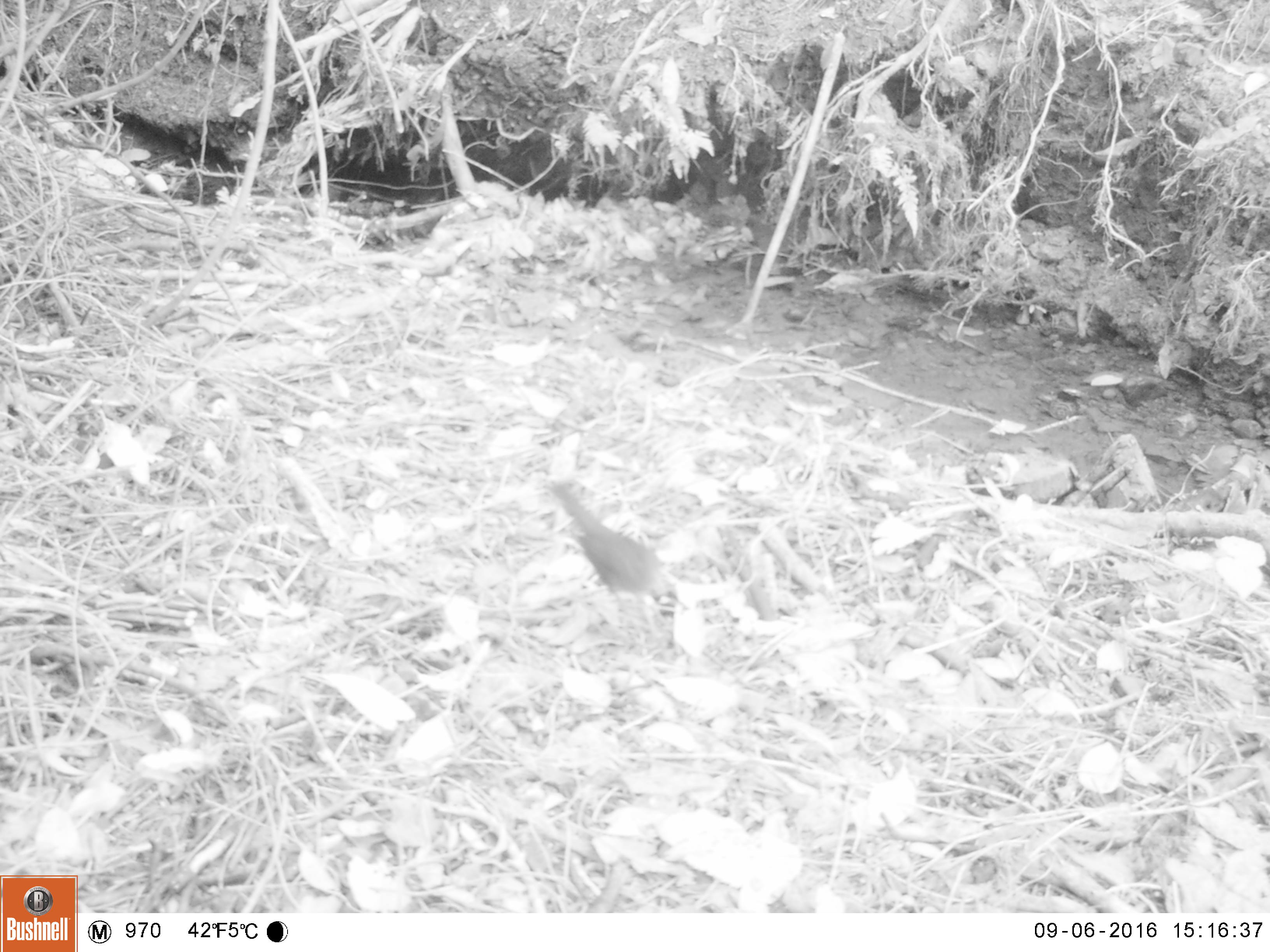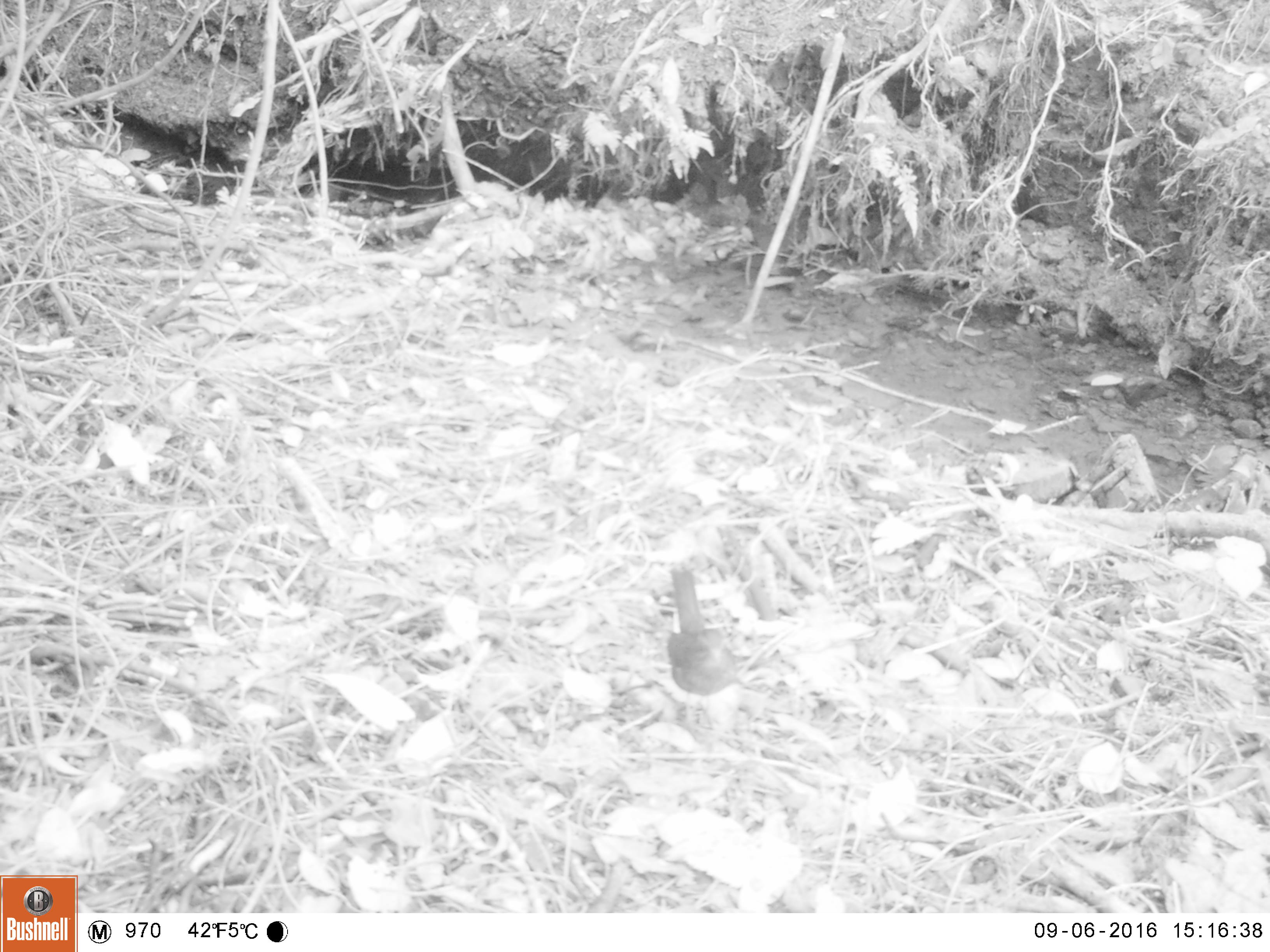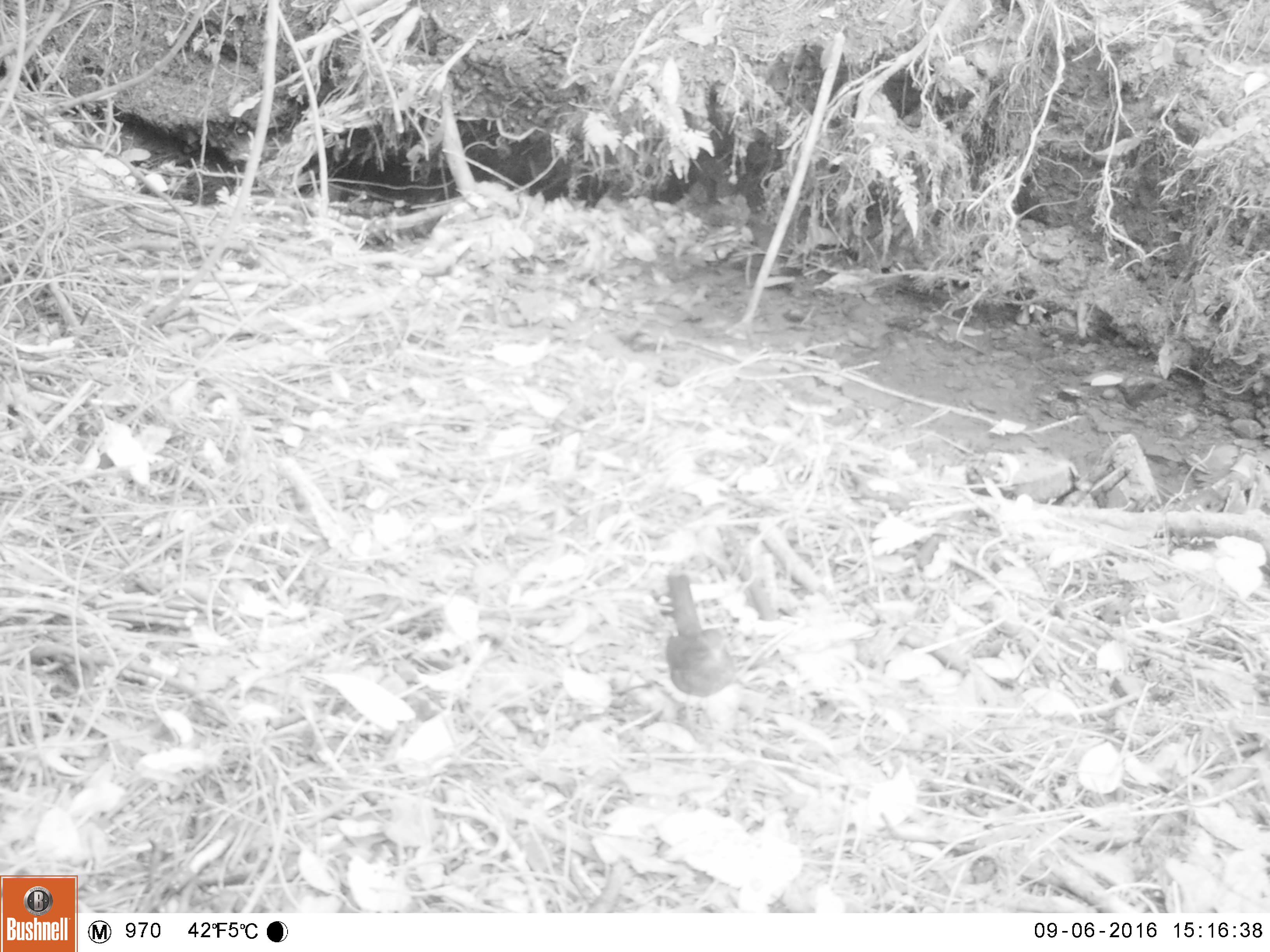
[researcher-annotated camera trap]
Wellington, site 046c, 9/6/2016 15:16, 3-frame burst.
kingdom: Animalia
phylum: Chordata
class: Aves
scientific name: Aves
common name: bird